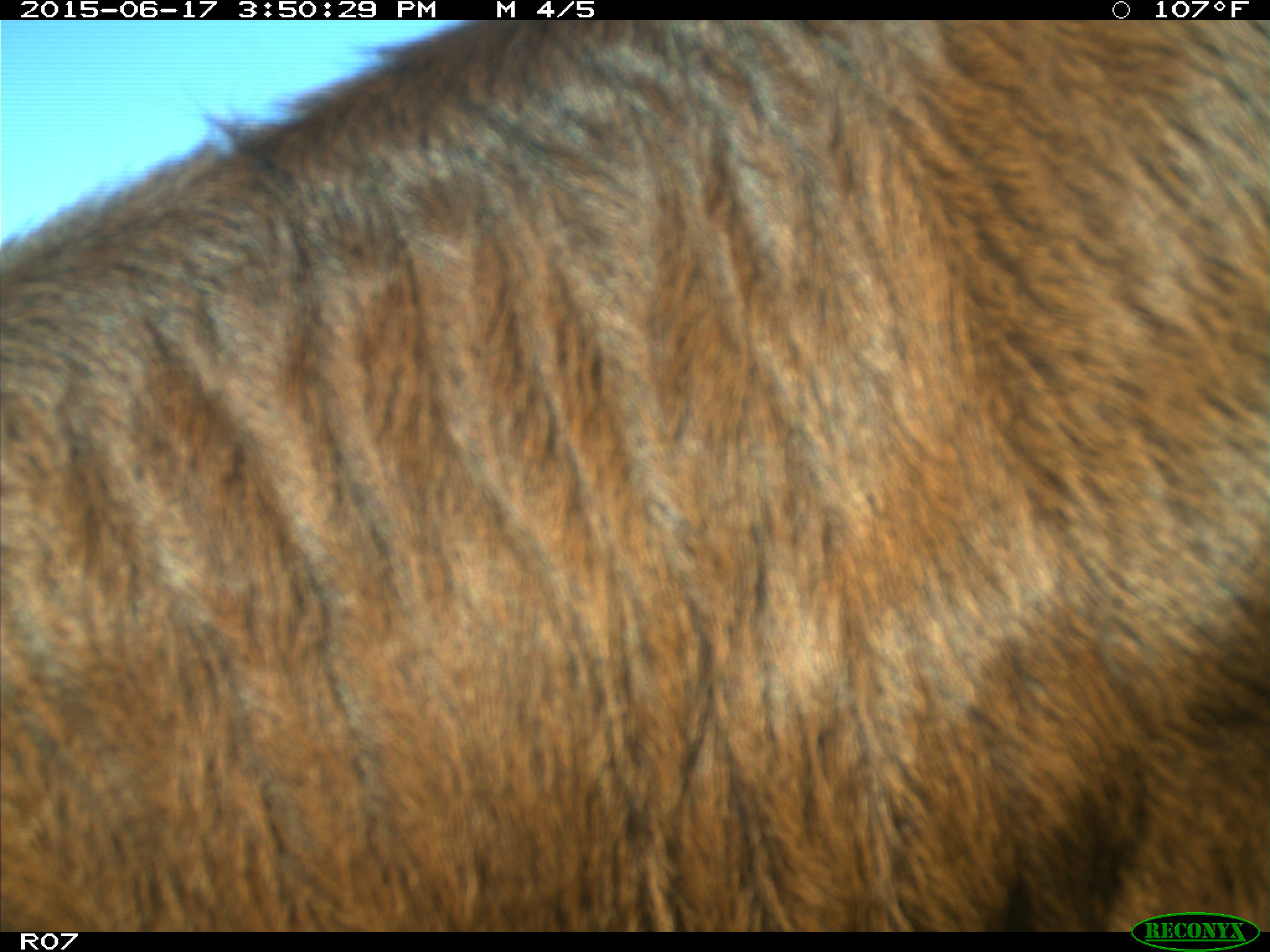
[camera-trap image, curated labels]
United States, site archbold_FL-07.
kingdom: Animalia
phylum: Chordata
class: Mammalia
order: Artiodactyla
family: Bovidae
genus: Bos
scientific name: Bos taurus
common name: domestic cow